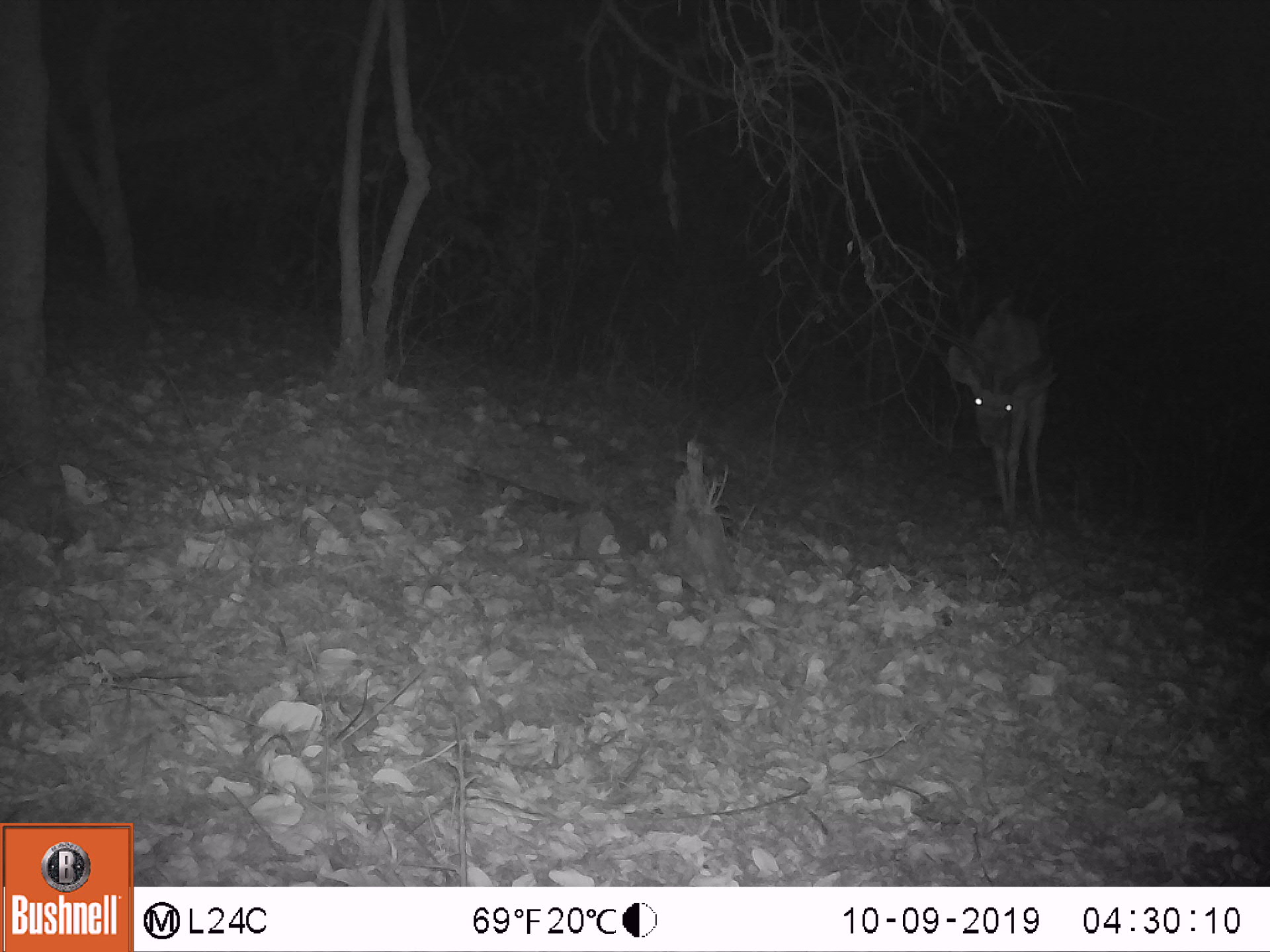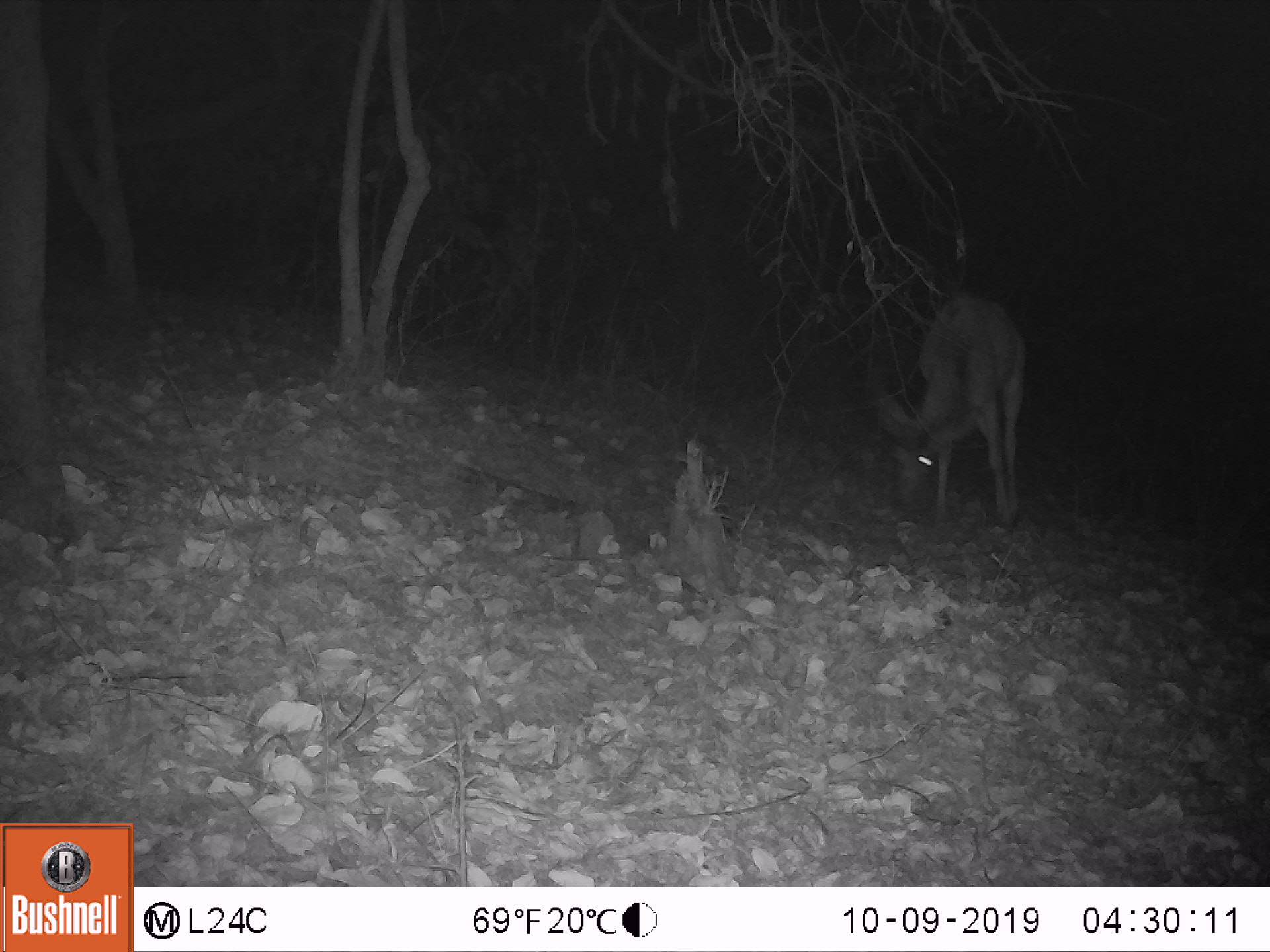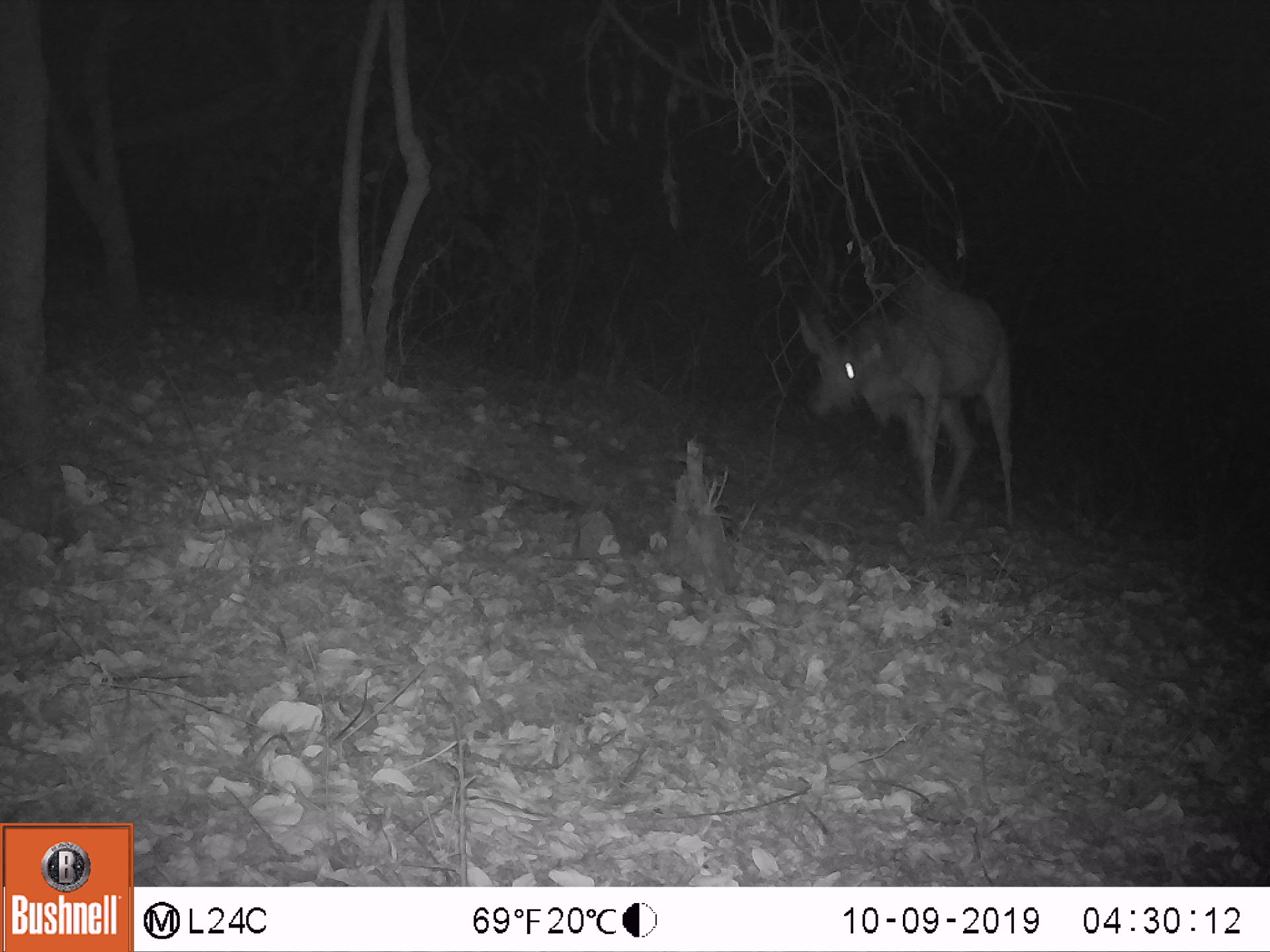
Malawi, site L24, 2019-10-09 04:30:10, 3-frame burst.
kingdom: Animalia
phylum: Chordata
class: Mammalia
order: Artiodactyla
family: Bovidae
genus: Tragelaphus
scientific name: Tragelaphus strepsiceros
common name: greater kudu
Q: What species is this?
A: Greater kudu (Tragelaphus strepsiceros).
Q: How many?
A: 1.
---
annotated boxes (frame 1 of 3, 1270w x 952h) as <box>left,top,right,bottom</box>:
greater kudu: <box>937,264,1094,522</box>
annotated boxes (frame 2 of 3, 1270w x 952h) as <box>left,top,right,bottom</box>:
greater kudu: <box>846,263,1050,535</box>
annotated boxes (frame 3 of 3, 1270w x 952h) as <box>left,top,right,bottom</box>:
greater kudu: <box>767,224,1045,529</box>